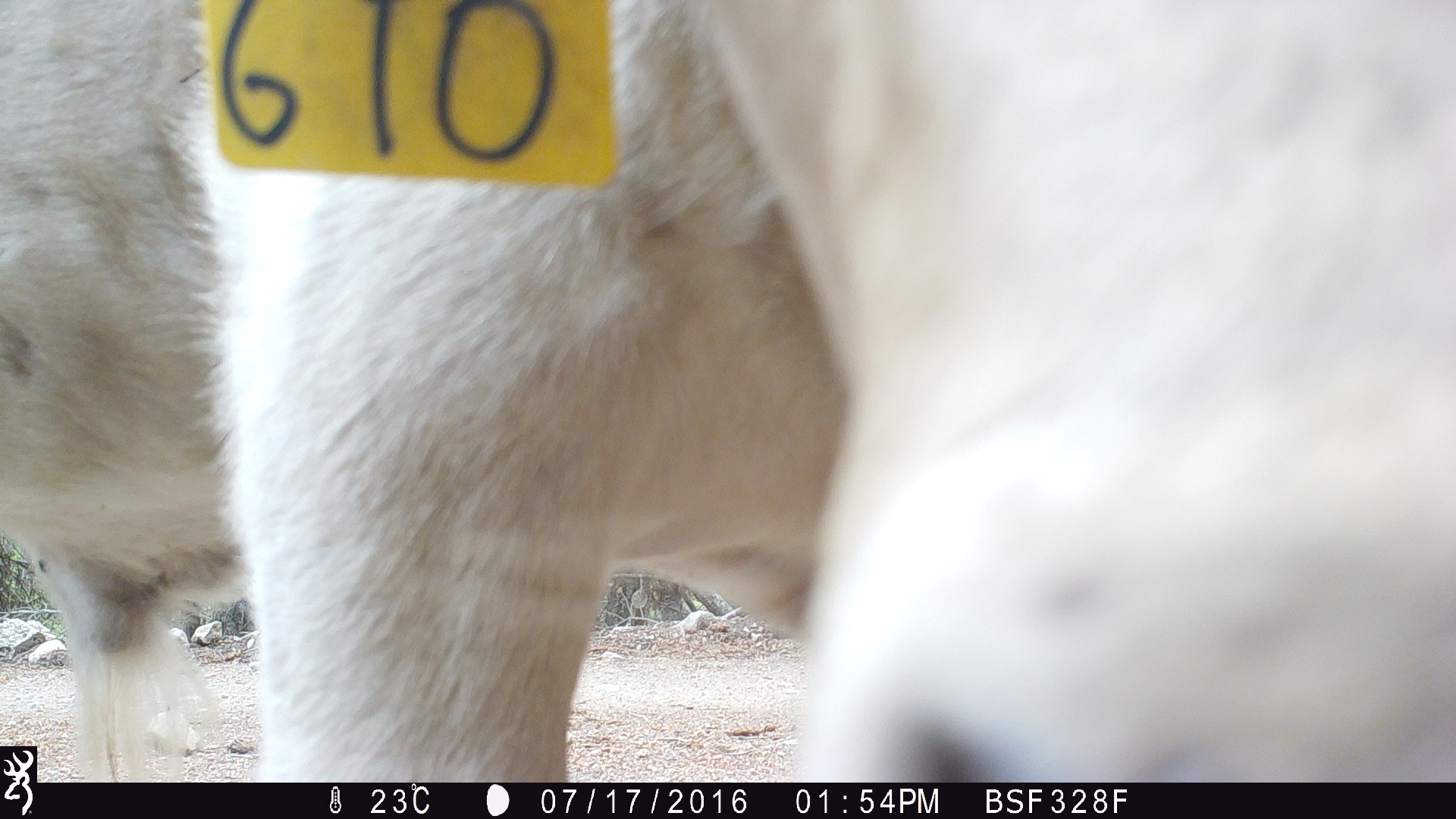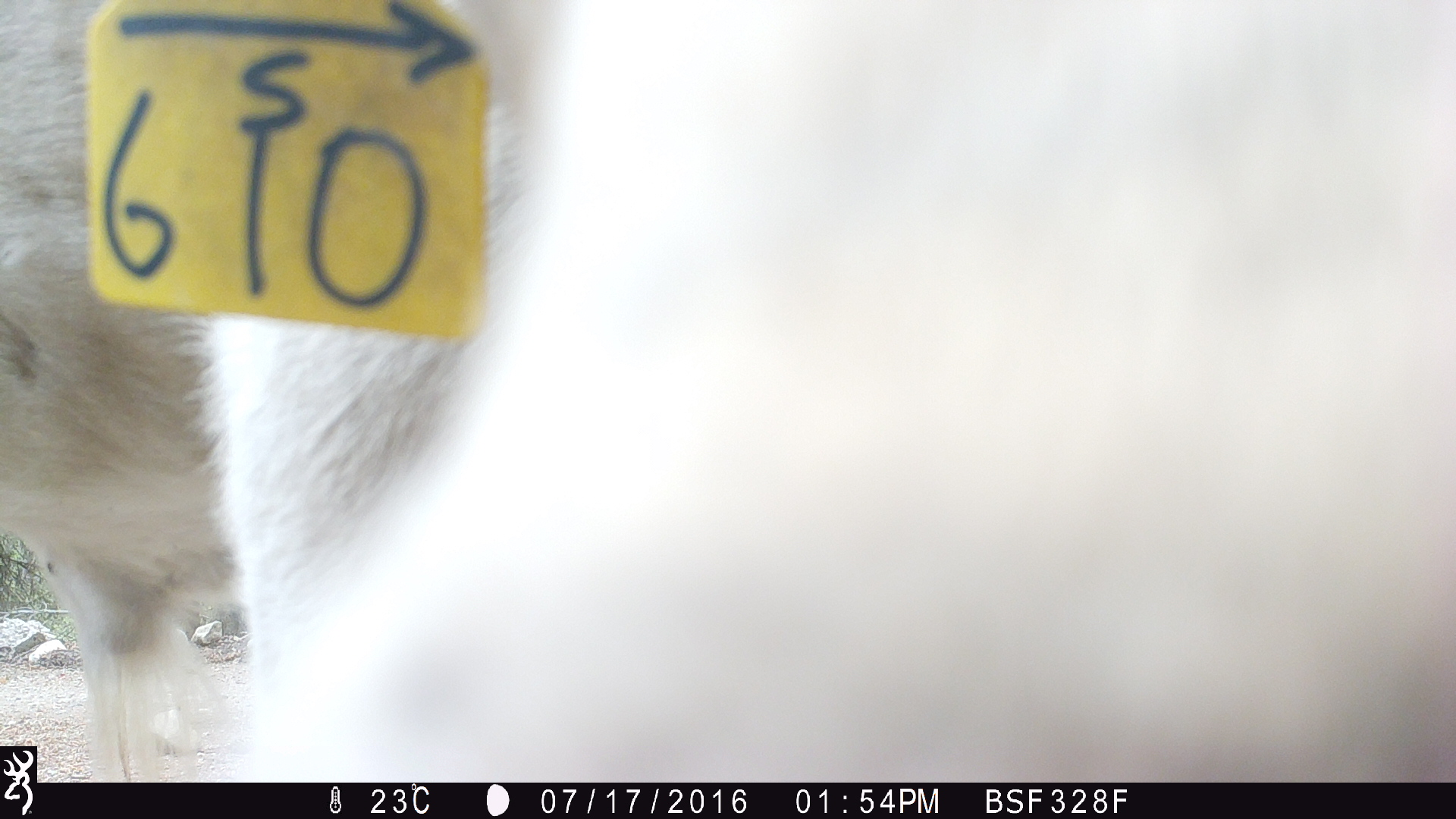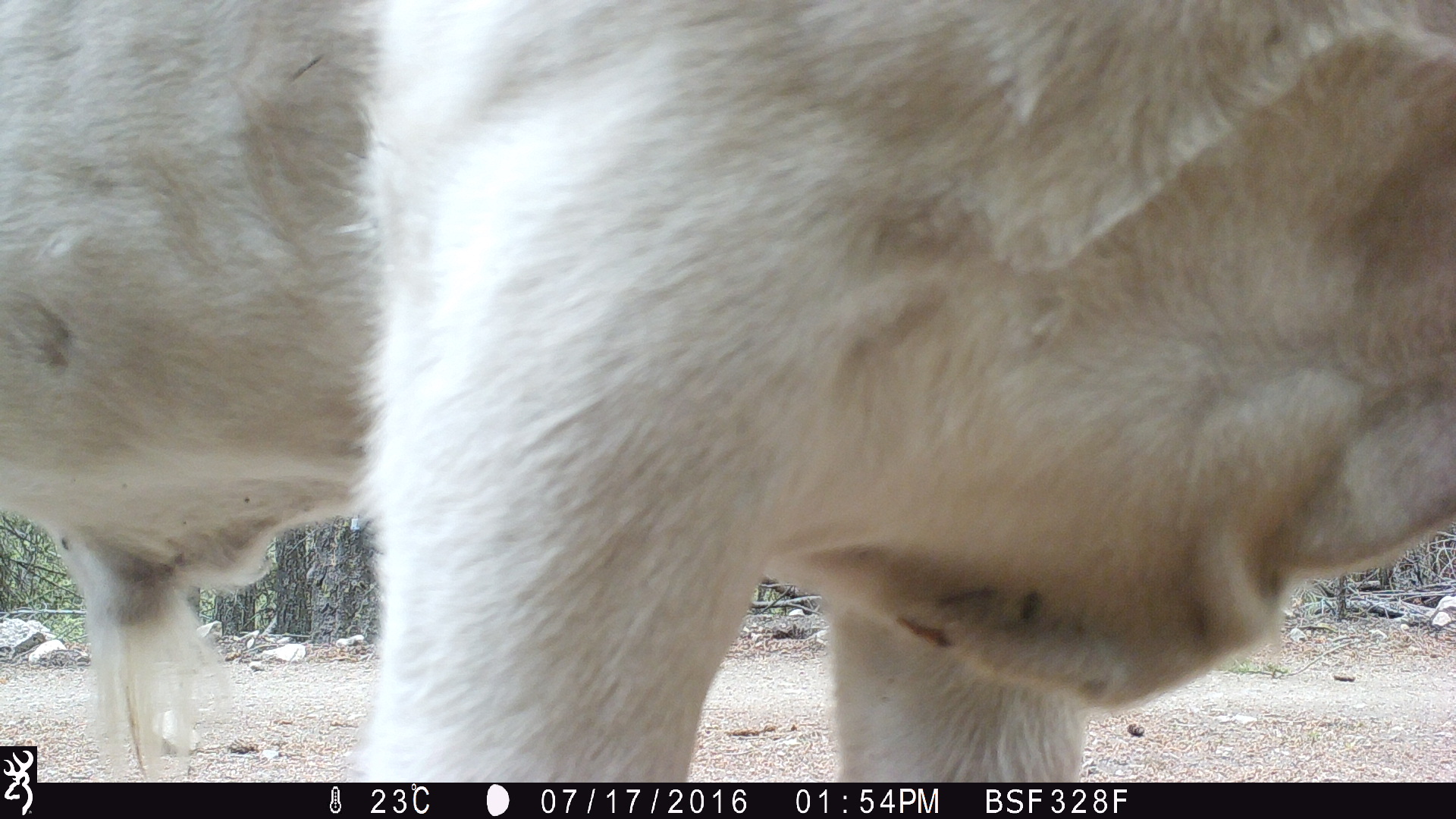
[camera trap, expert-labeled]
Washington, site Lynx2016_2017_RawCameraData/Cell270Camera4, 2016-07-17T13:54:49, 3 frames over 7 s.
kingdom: Animalia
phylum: Chordata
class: Mammalia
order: Artiodactyla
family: Bovidae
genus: Bos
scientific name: Bos taurus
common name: domestic cattle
Domestic cattle (Bos taurus). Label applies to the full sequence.